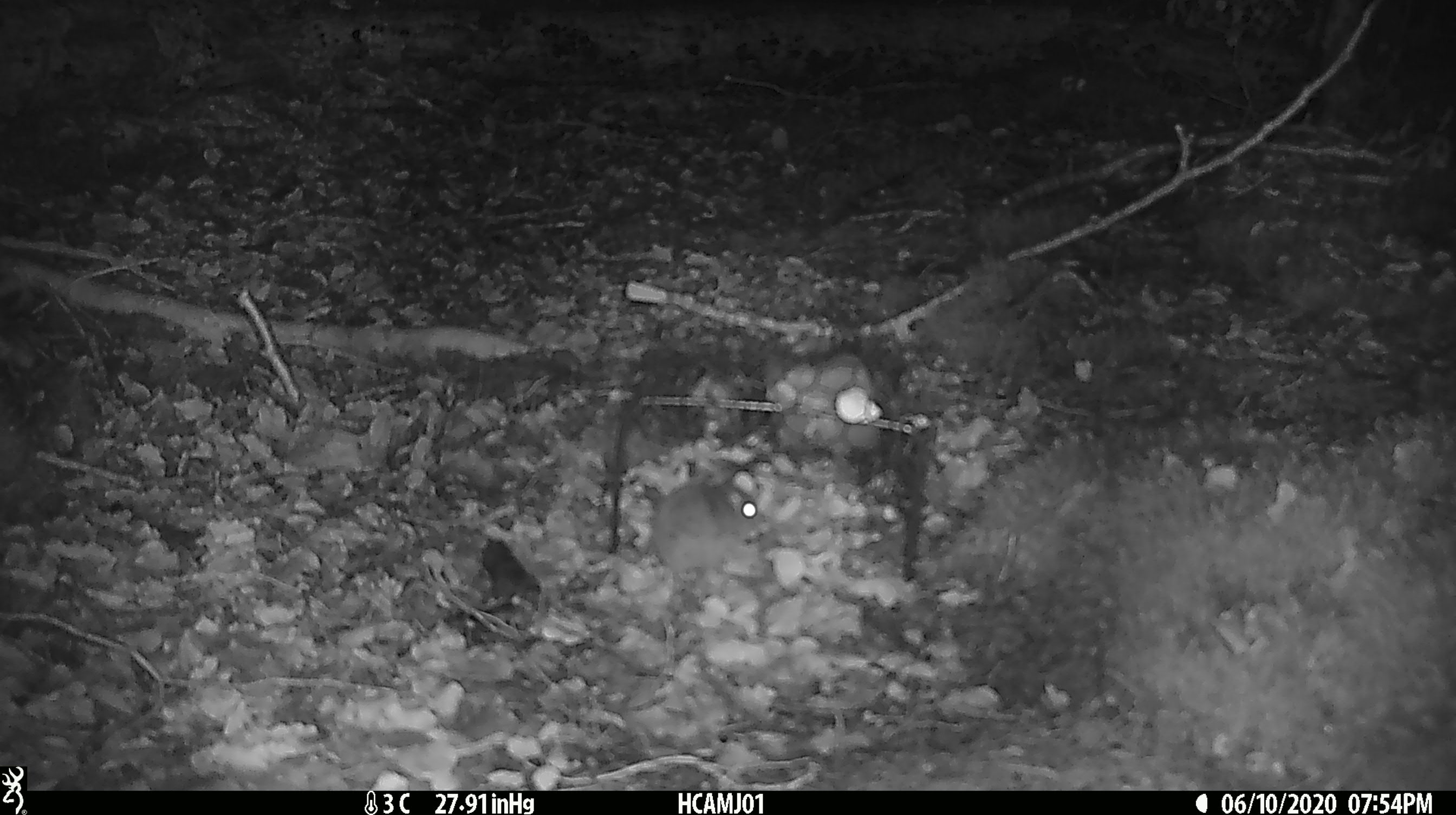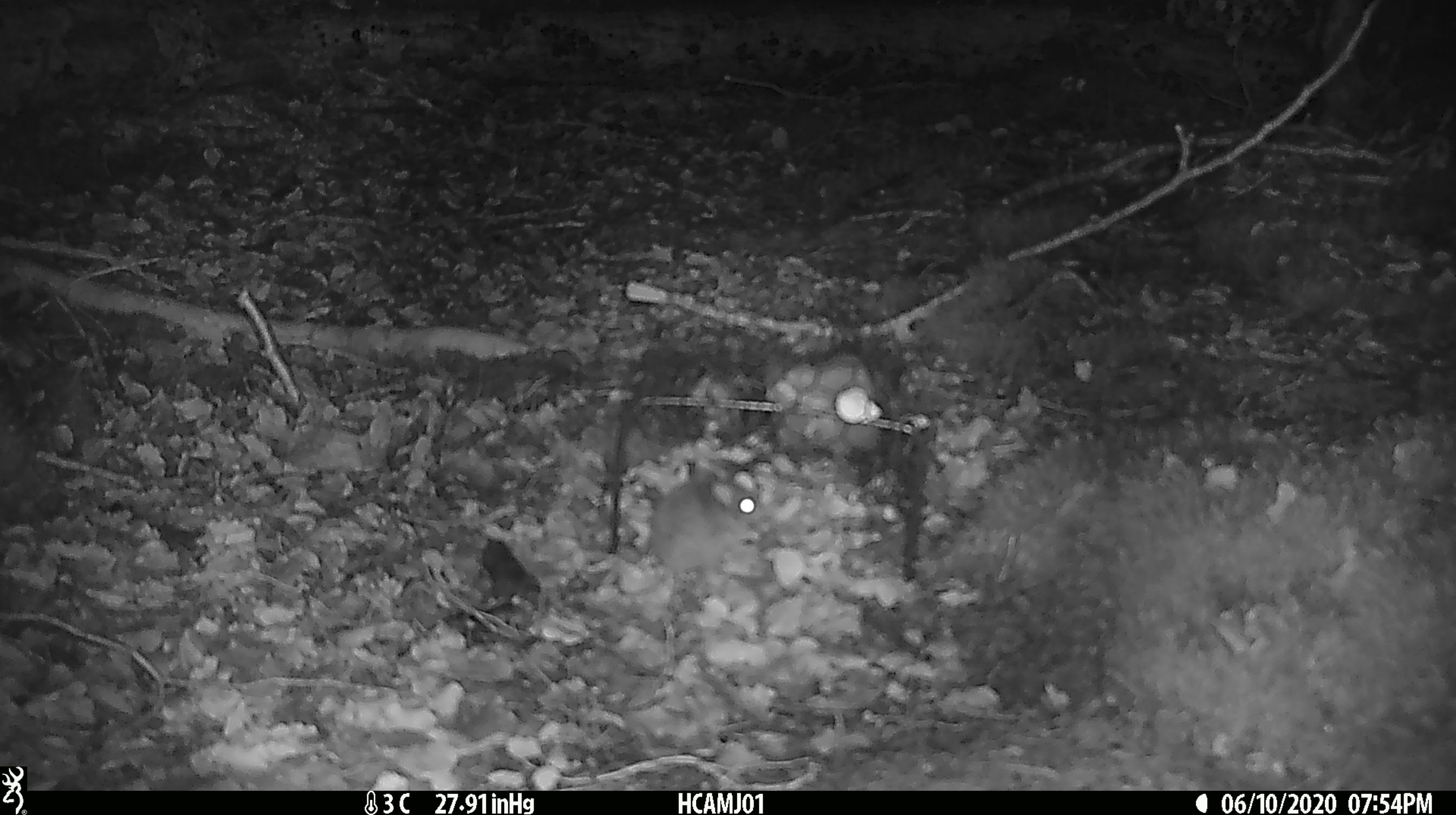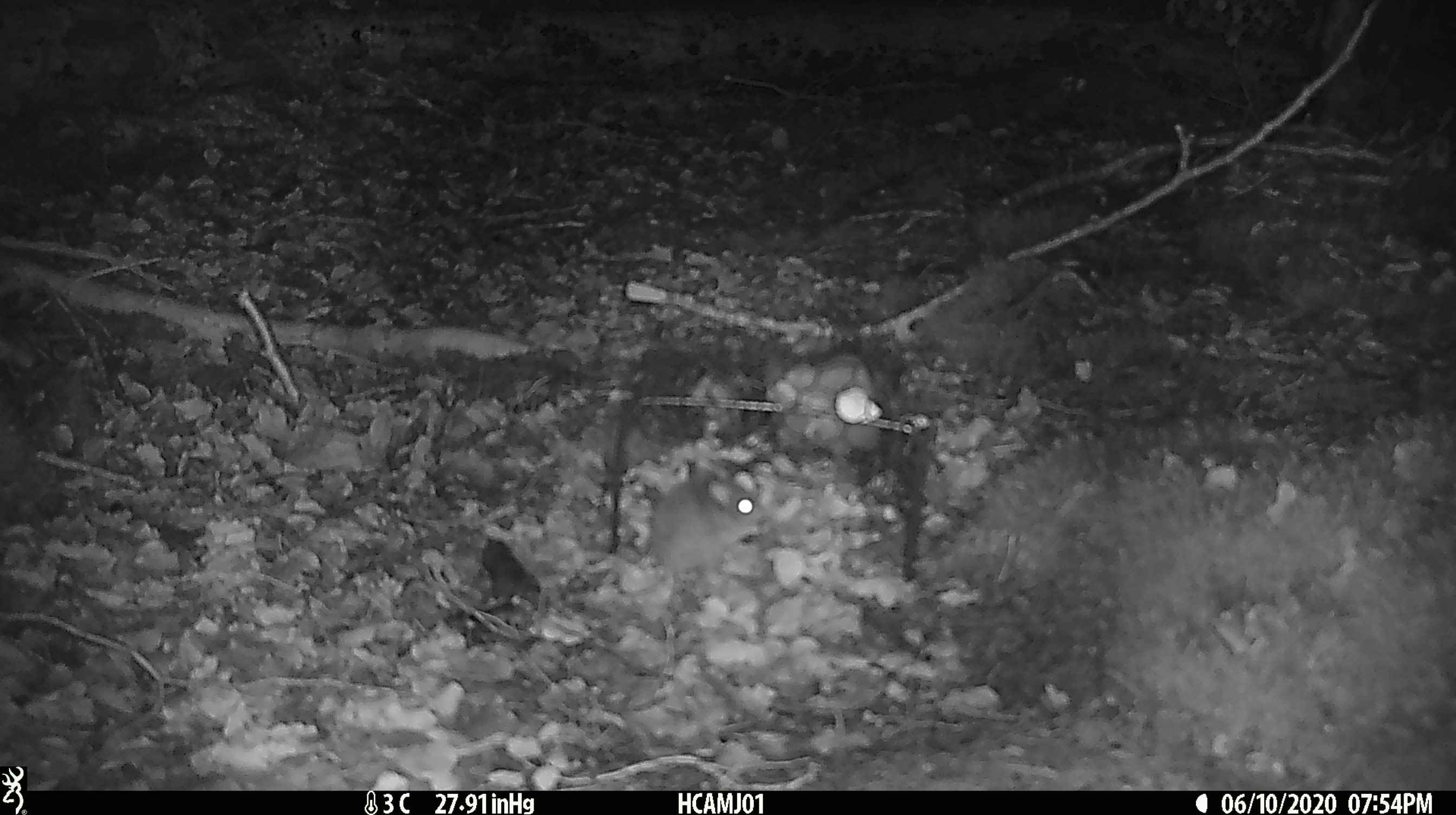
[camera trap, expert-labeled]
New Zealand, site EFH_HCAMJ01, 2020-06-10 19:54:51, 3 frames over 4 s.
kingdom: Animalia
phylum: Chordata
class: Mammalia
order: Rodentia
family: Muridae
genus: Mus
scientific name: Mus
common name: mouse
Mouse (Mus).